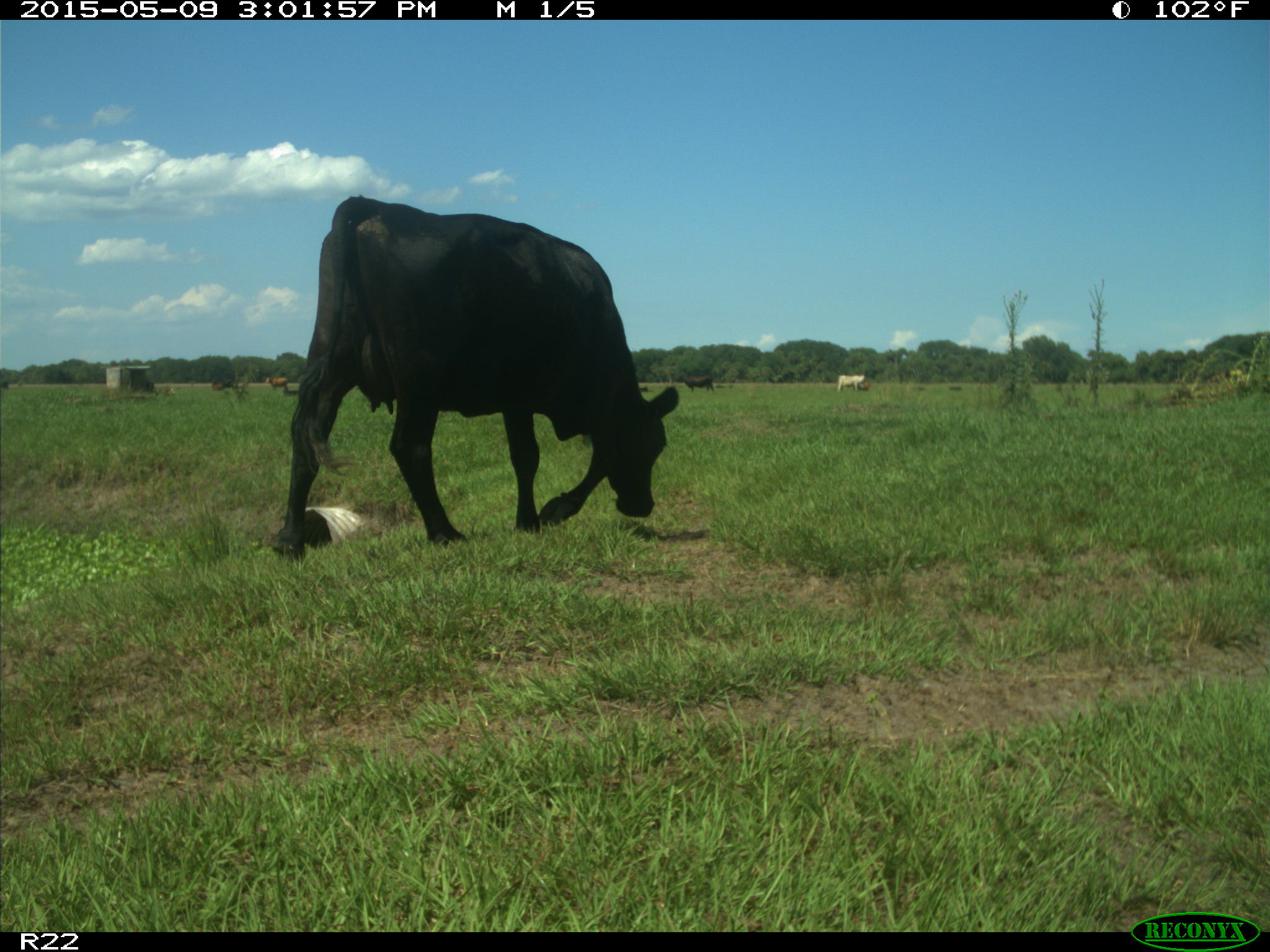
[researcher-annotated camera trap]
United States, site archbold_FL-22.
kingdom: Animalia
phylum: Chordata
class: Mammalia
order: Artiodactyla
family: Bovidae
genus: Bos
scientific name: Bos taurus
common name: domestic cow